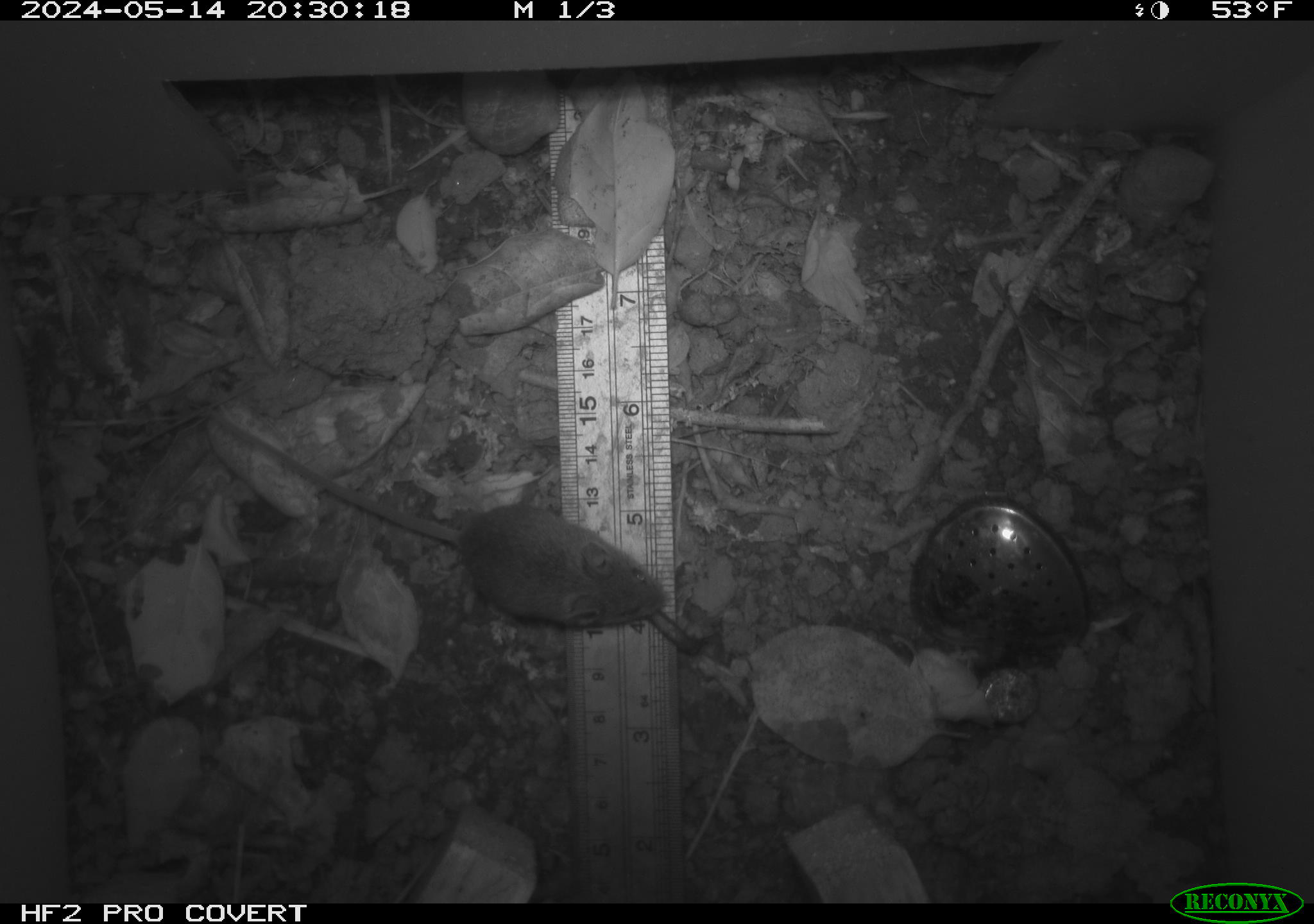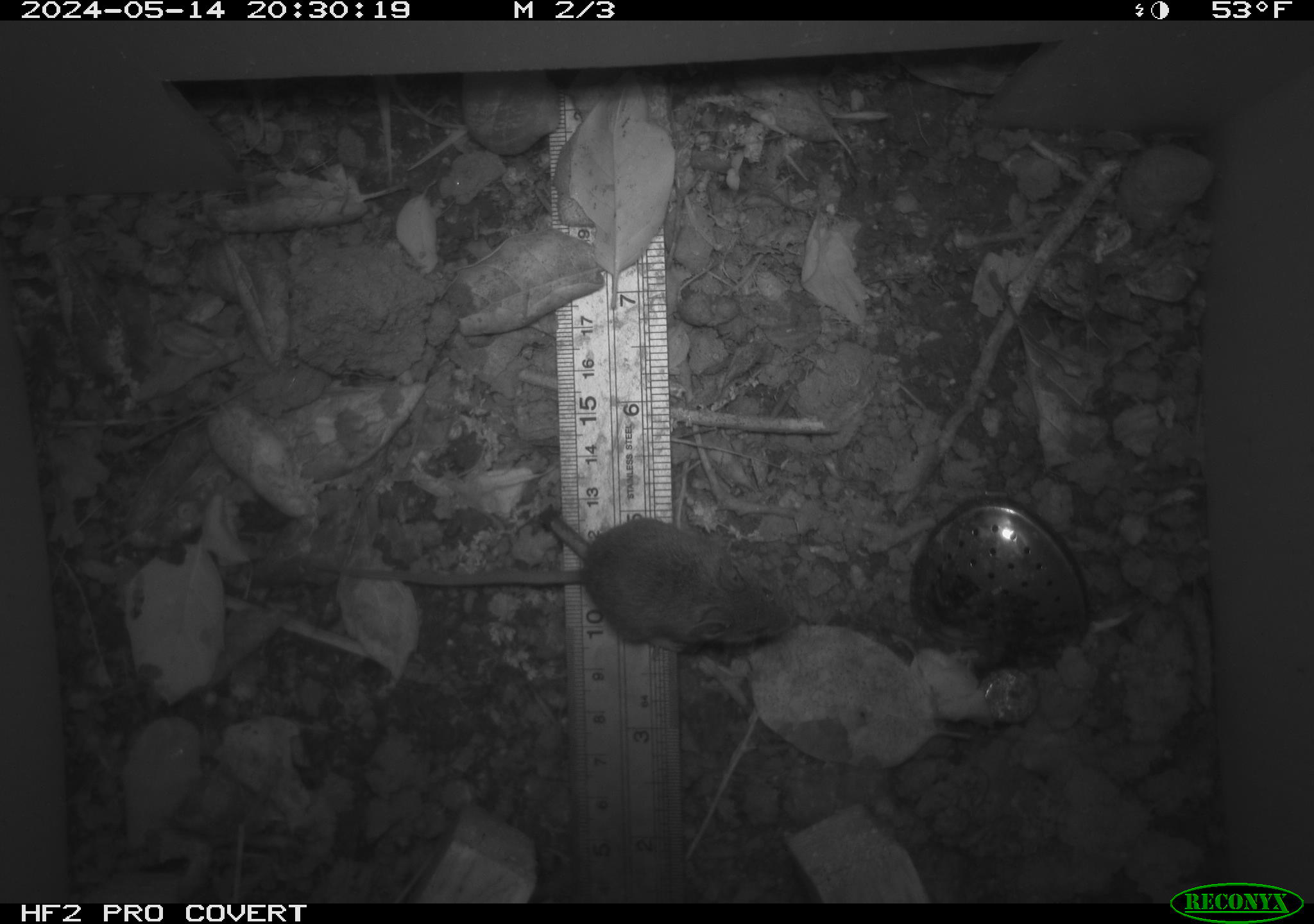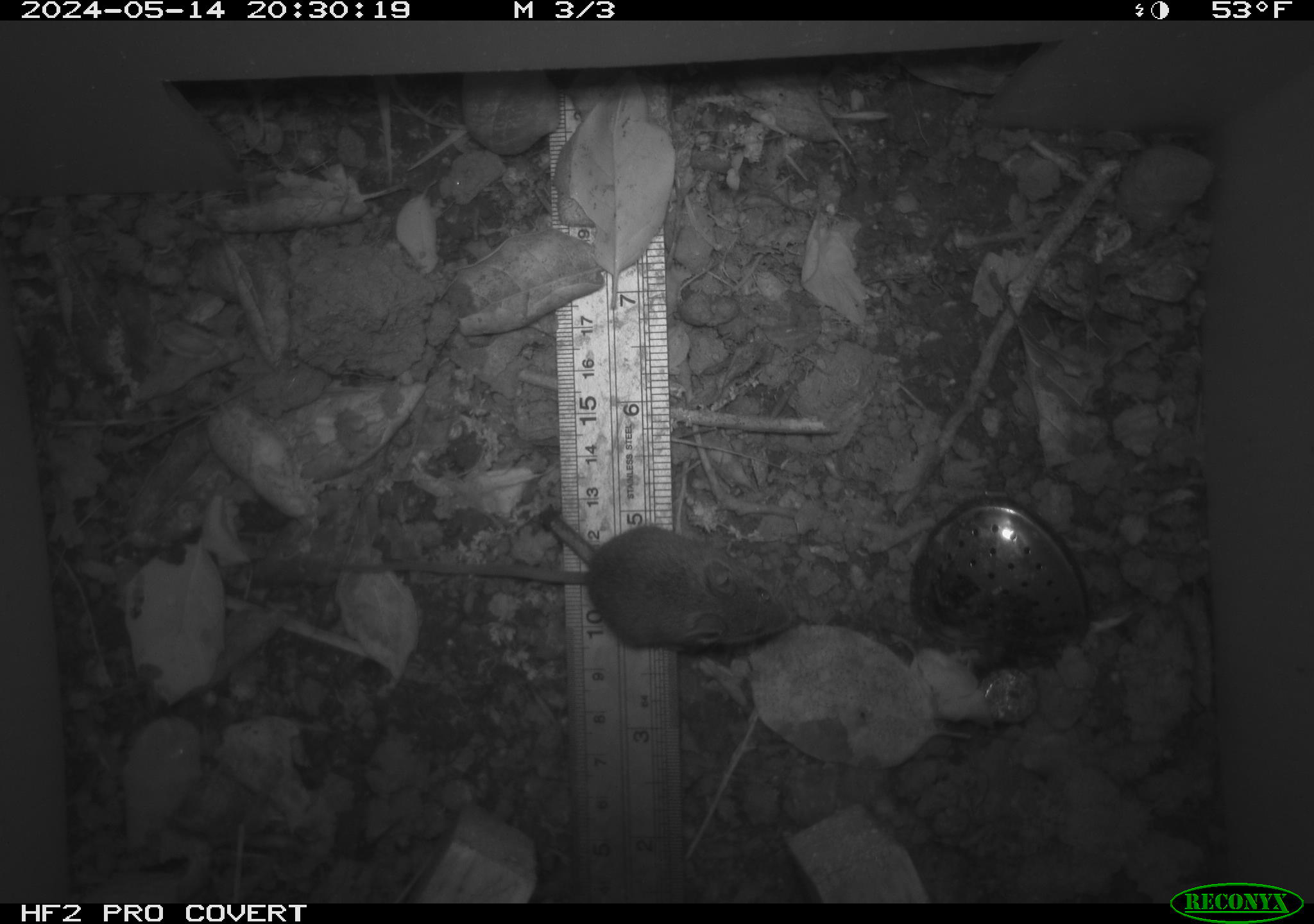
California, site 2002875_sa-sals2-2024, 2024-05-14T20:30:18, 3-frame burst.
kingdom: Animalia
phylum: Chordata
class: Mammalia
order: Rodentia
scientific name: Rodentia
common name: mouse species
Mouse species (Rodentia).